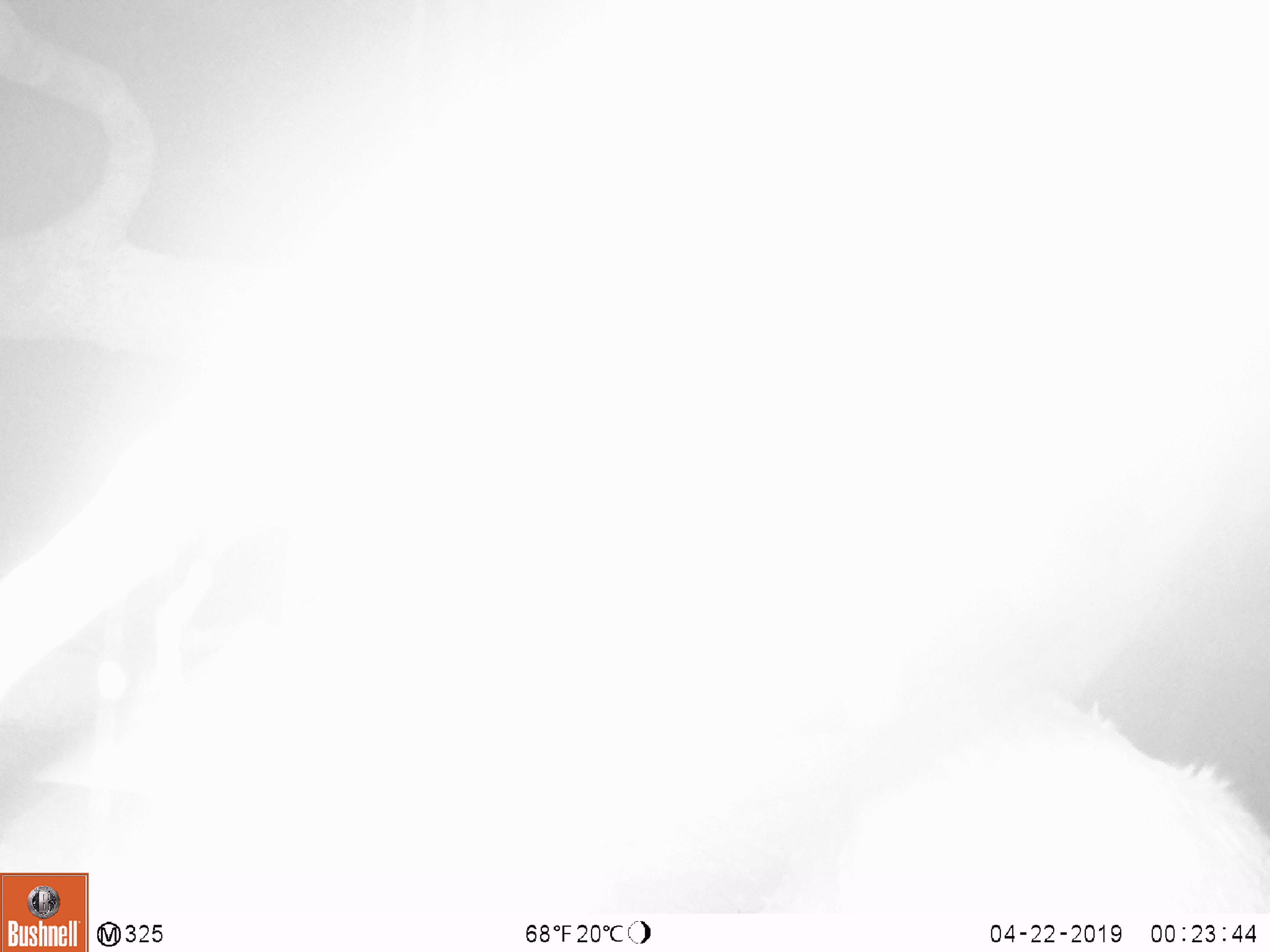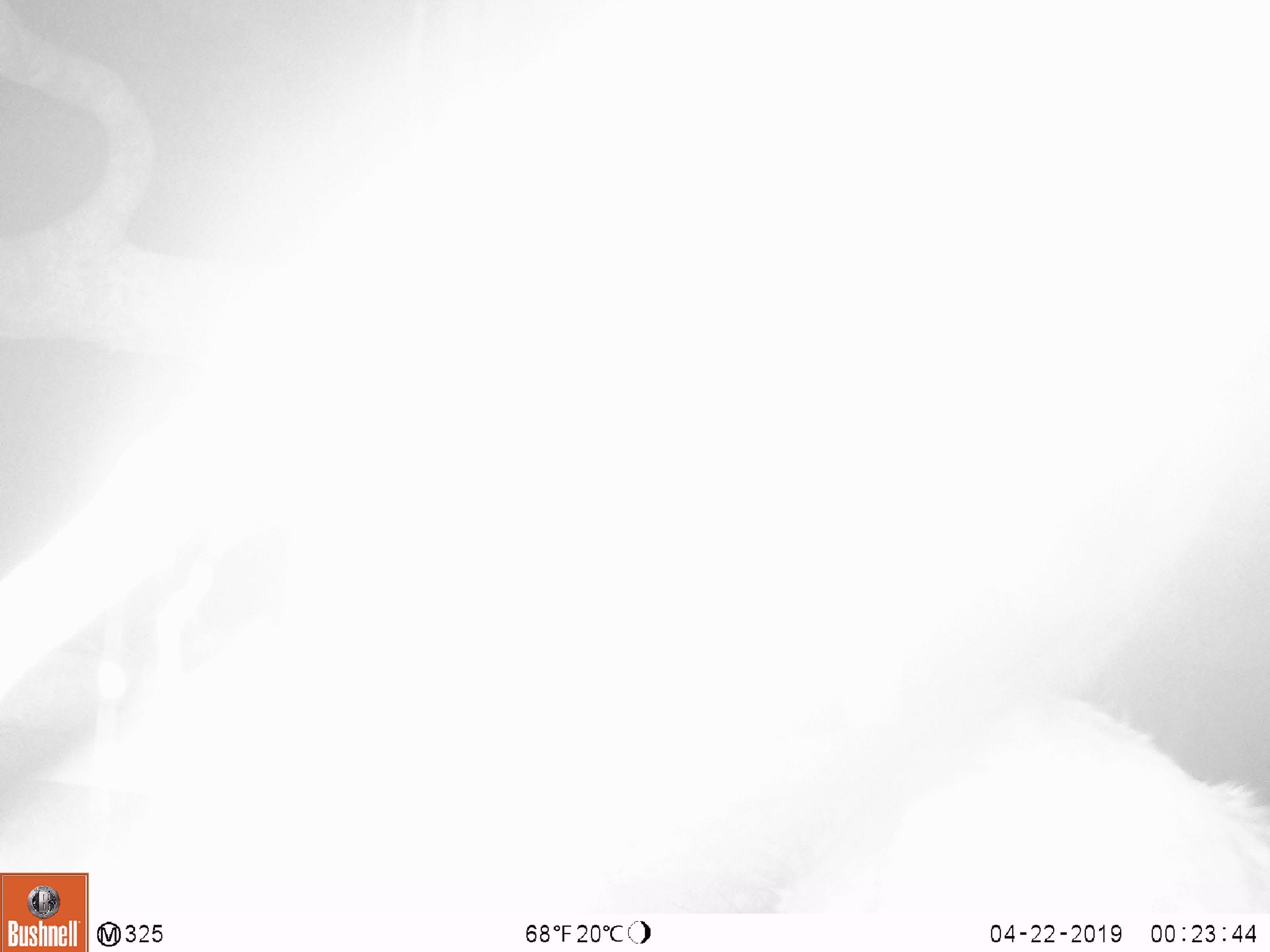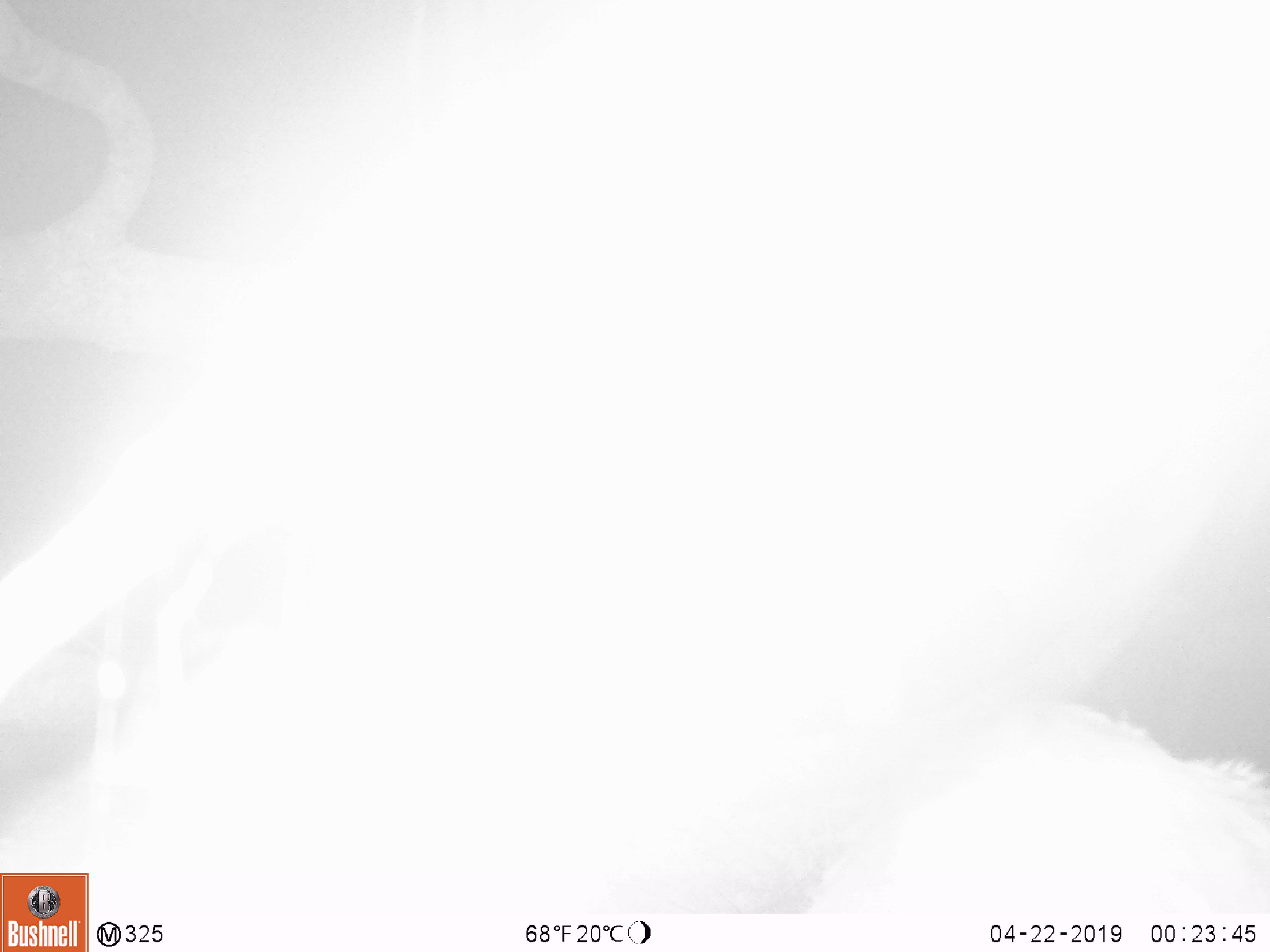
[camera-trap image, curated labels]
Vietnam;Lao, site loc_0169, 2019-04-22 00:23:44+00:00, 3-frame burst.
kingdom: Animalia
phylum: Chordata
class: Mammalia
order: Artiodactyla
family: Cervidae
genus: Muntiacus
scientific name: Muntiacus rooseveltorum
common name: roosevelt's muntjac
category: roosevelts muntjac group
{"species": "roosevelts muntjac group (roosevelt's muntjac) (Muntiacus rooseveltorum)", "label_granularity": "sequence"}